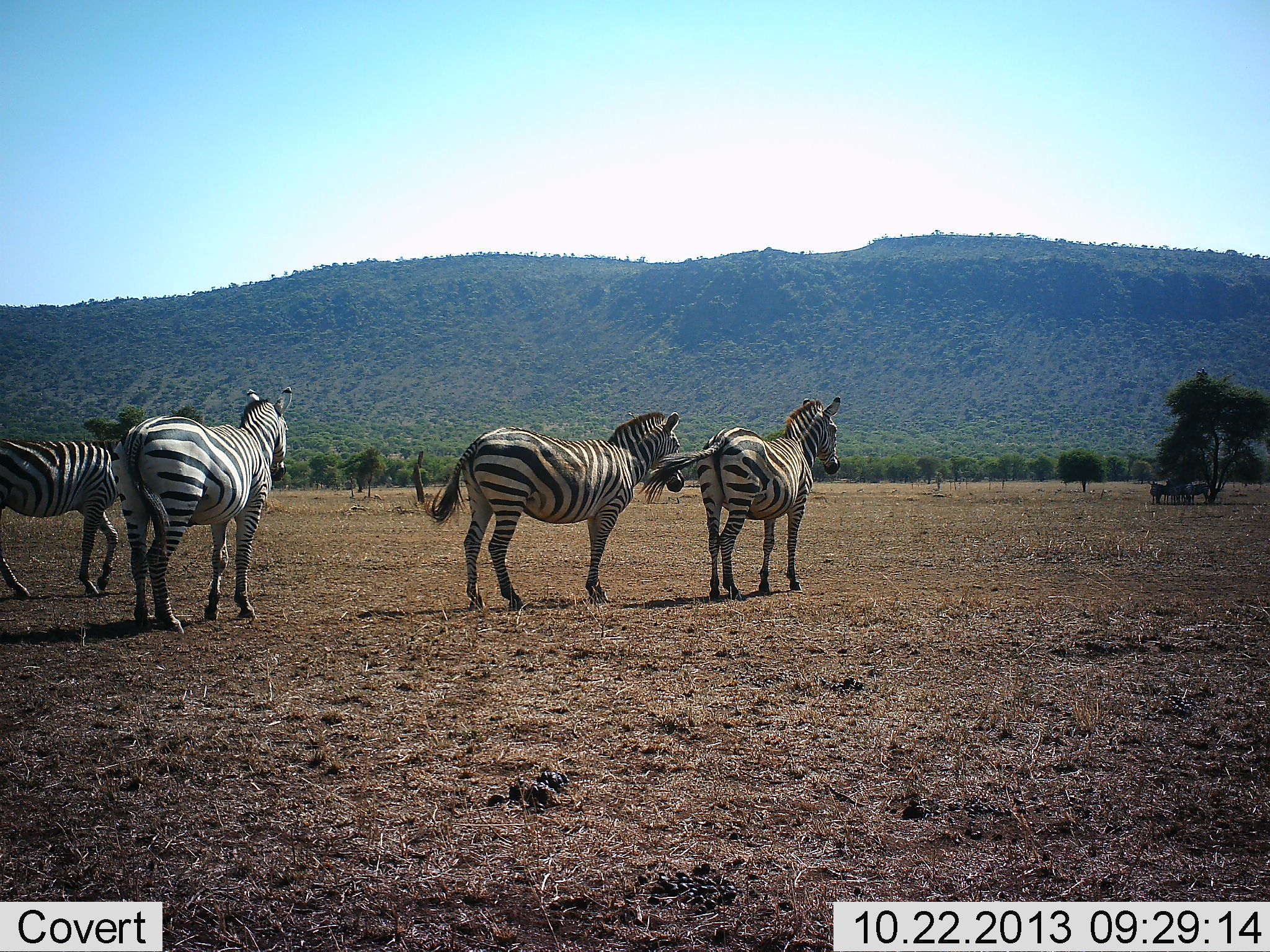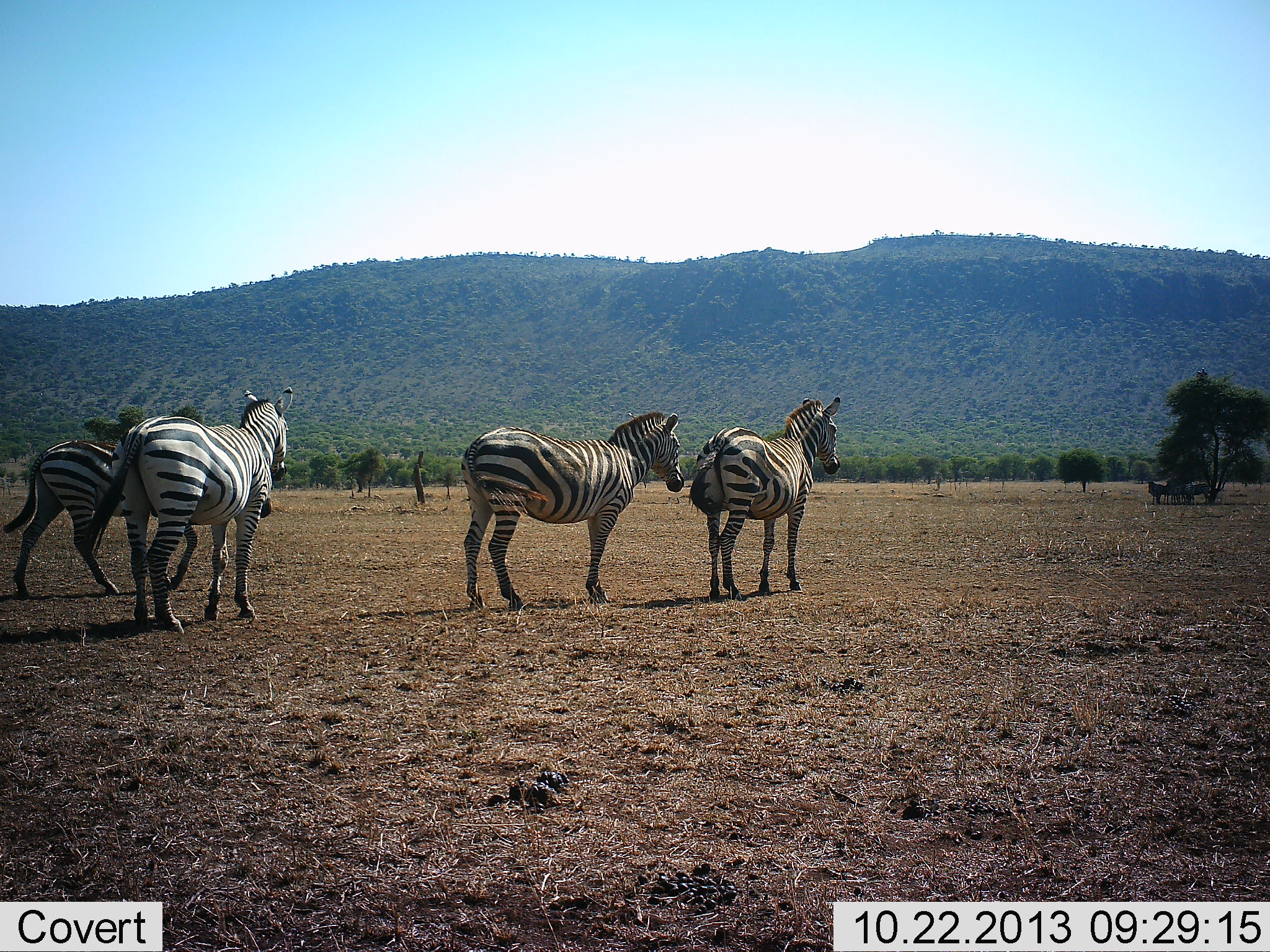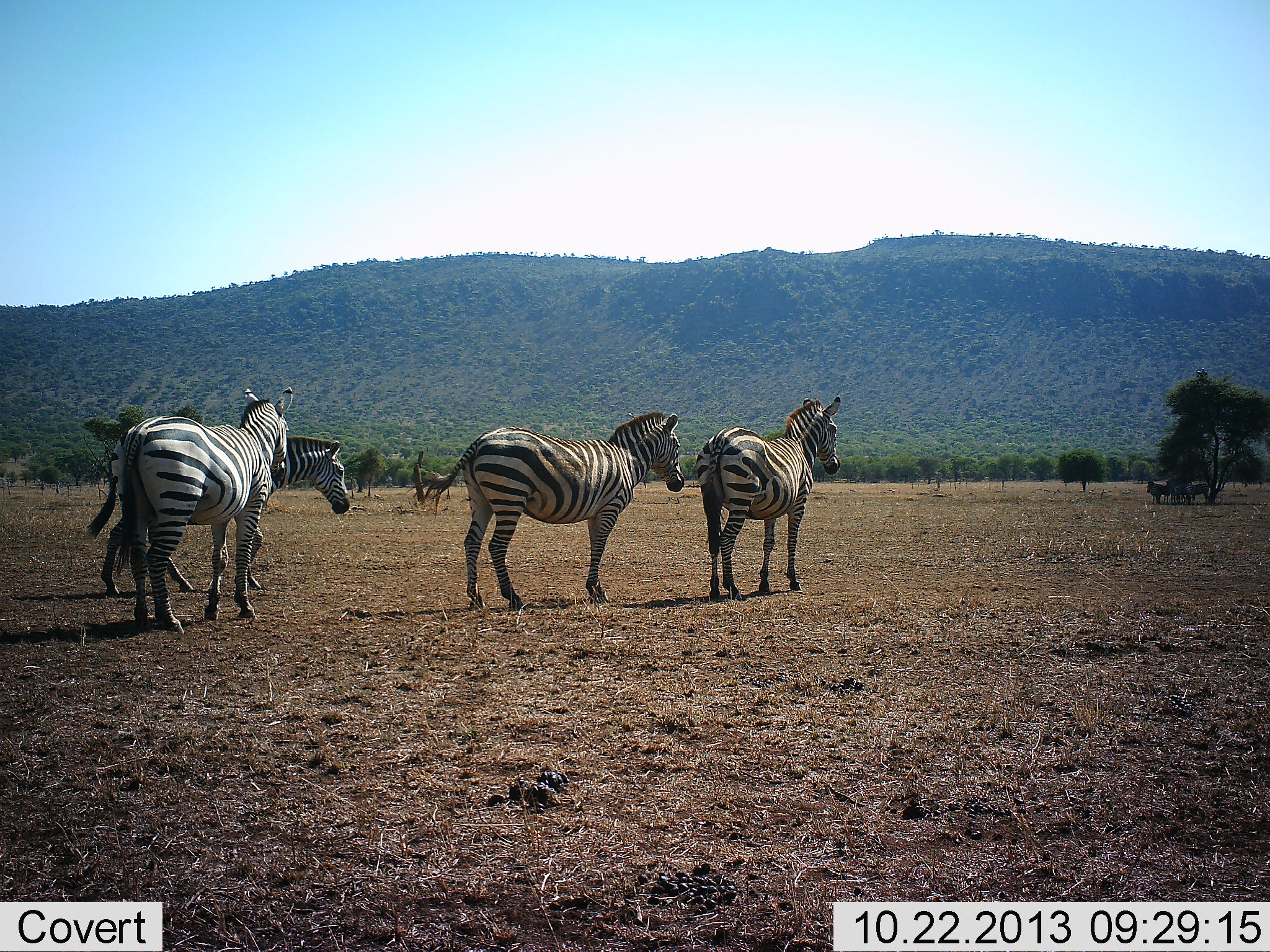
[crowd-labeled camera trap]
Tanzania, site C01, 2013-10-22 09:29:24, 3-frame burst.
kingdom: Animalia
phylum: Chordata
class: Mammalia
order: Perissodactyla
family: Equidae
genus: Equus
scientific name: Equus quagga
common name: plains zebra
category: zebra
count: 4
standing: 82%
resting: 0%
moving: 82%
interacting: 0%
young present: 0%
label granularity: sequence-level